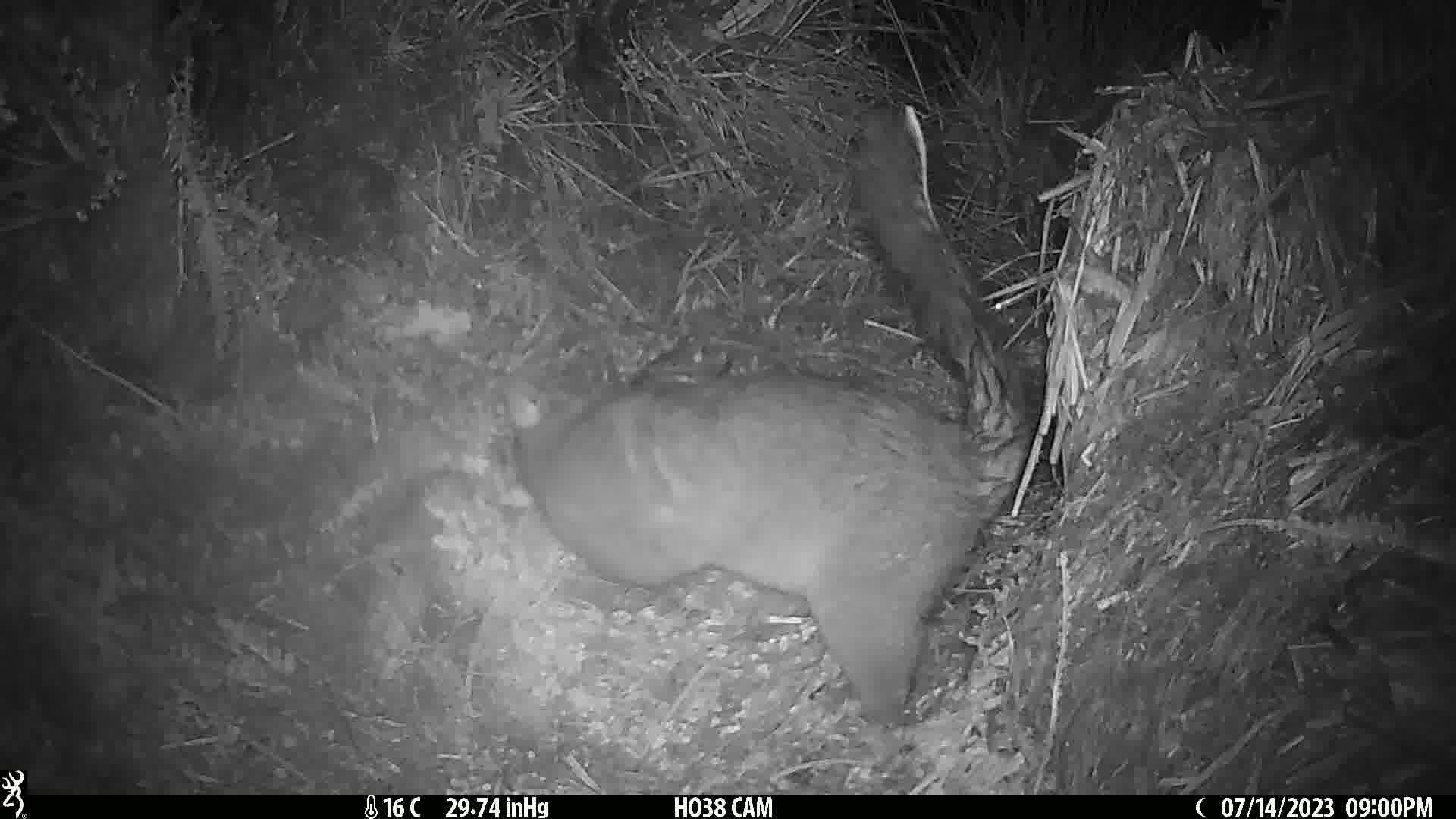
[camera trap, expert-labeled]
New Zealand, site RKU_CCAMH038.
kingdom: Animalia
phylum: Chordata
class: Mammalia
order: Diprotodontia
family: Phalangeridae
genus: Trichosurus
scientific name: Trichosurus vulpecula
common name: common brushtail possum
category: possum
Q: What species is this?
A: Possum (common brushtail possum) (Trichosurus vulpecula).